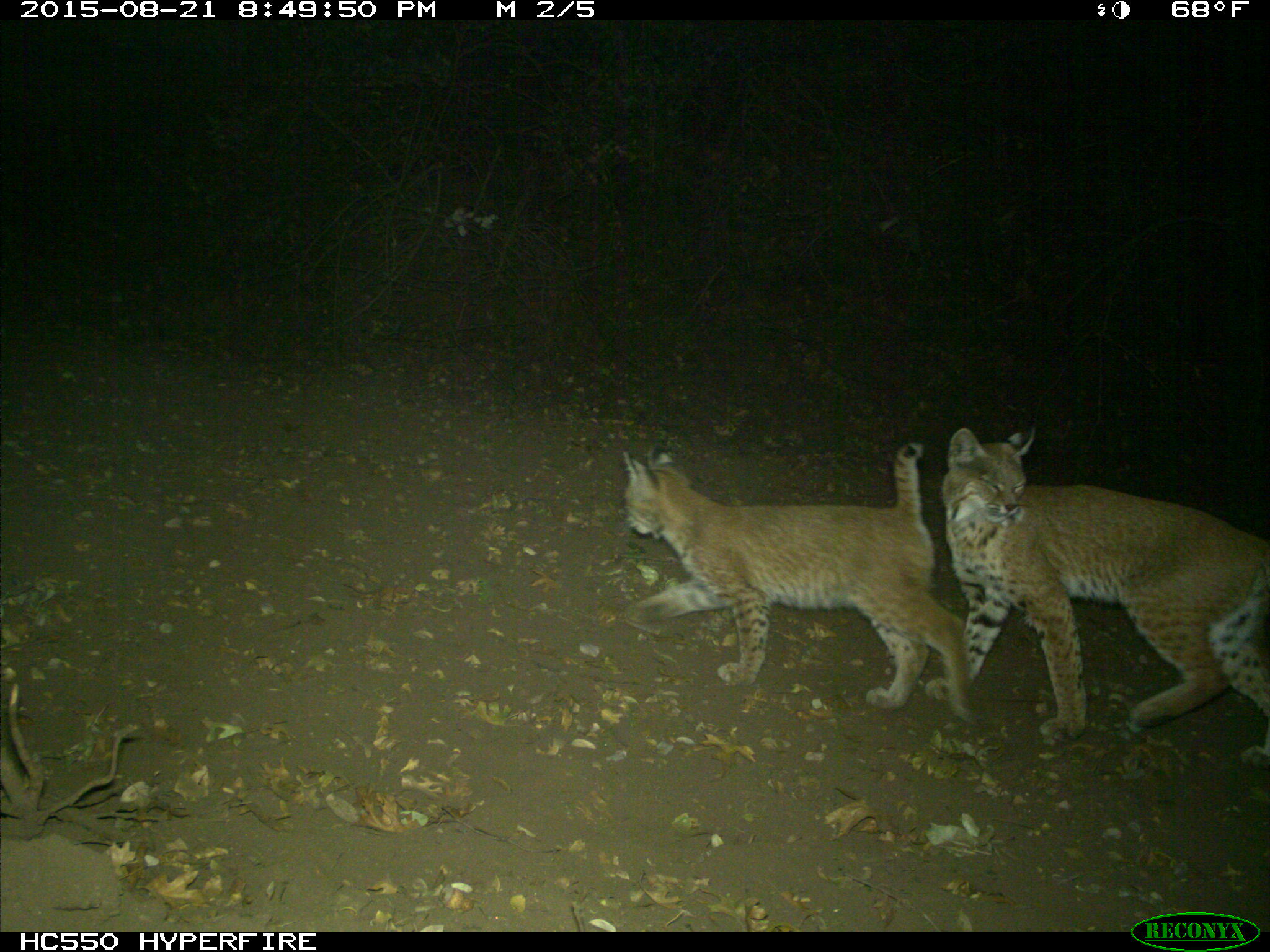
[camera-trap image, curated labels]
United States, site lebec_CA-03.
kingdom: Animalia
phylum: Chordata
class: Mammalia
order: Carnivora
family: Felidae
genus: Lynx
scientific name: Lynx rufus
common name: bobcat